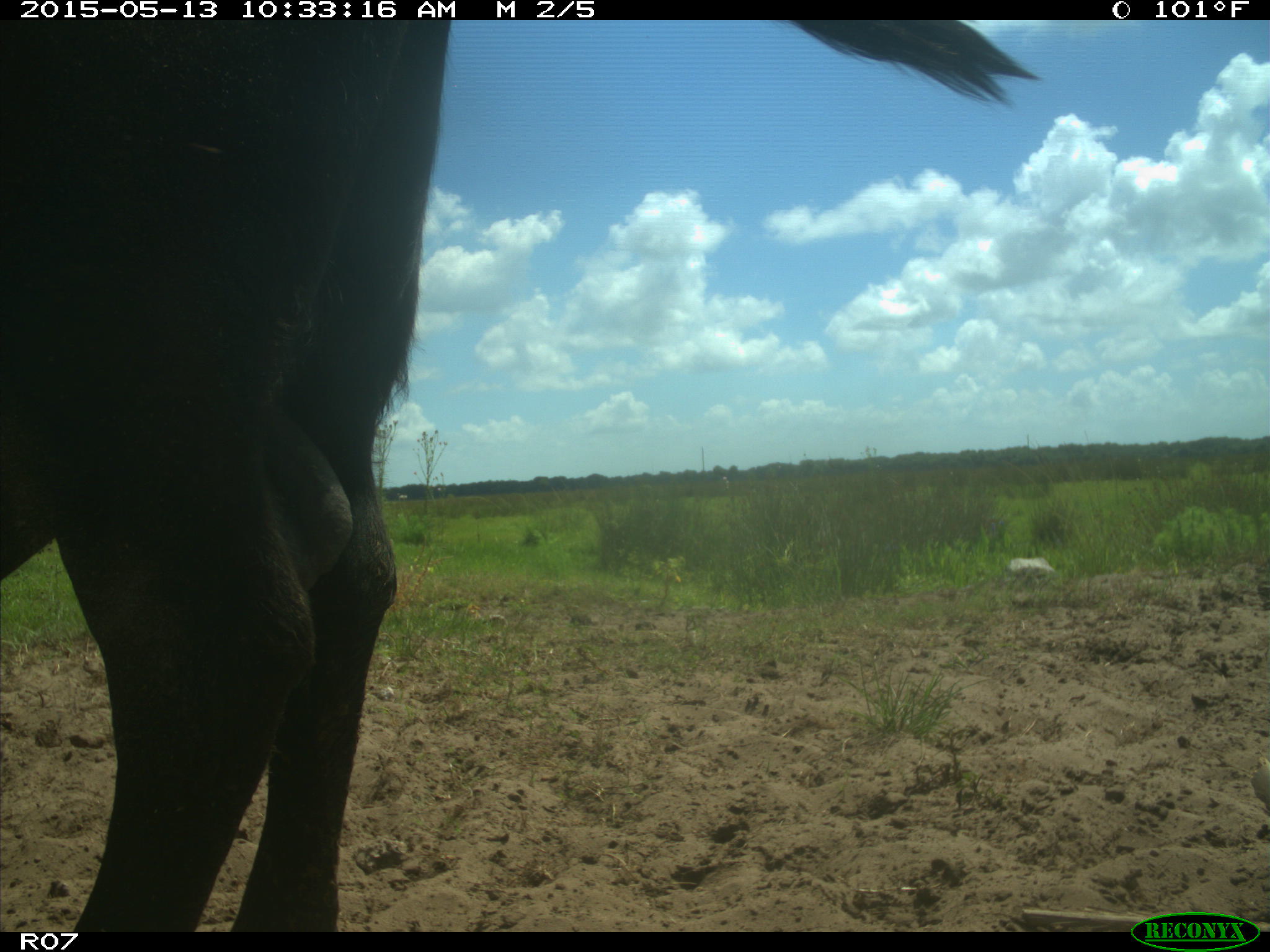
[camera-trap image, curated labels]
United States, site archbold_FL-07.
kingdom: Animalia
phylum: Chordata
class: Mammalia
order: Artiodactyla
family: Bovidae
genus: Bos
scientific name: Bos taurus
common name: domestic cow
Bos taurus (domestic cow).